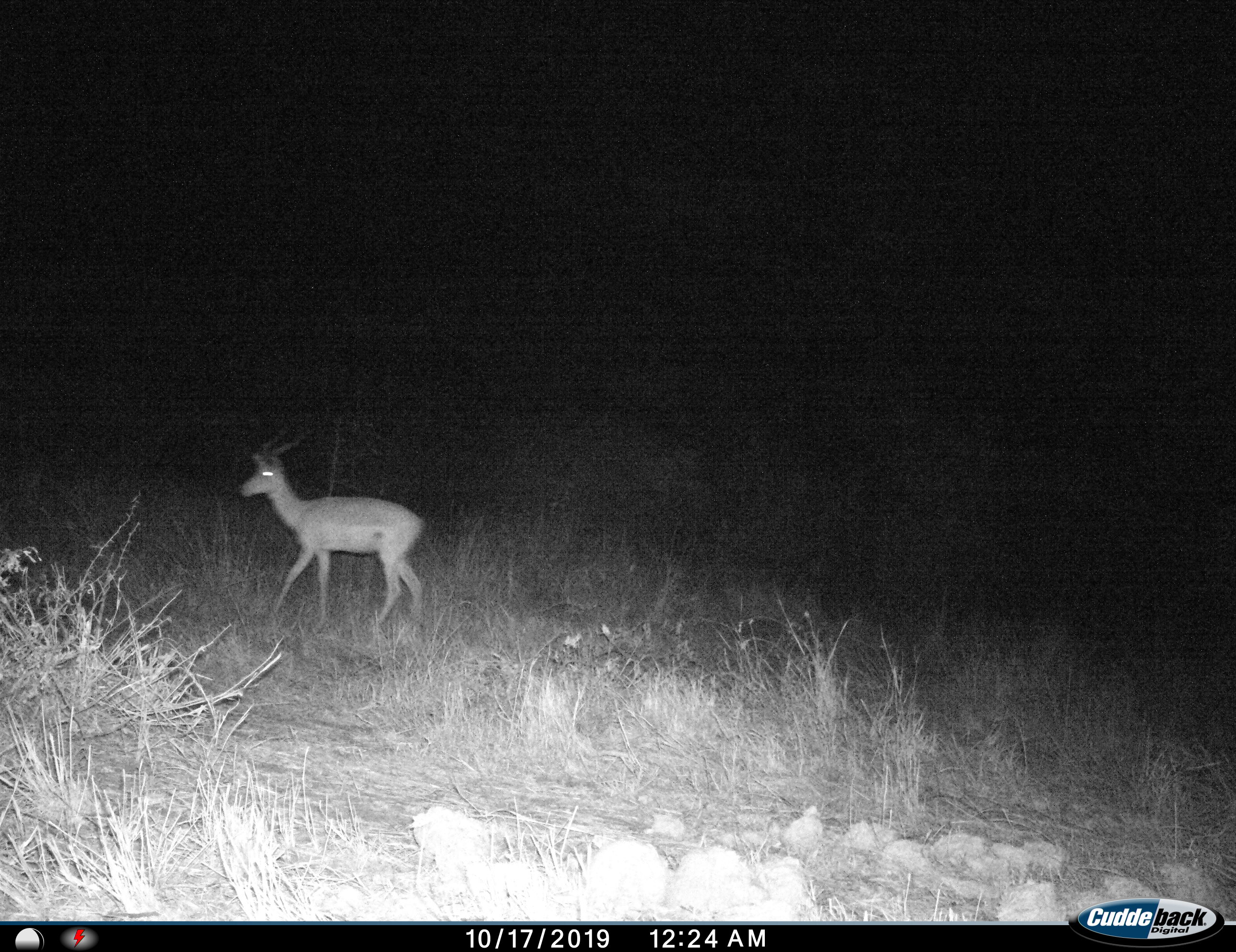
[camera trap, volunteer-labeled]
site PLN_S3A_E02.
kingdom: Animalia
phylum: Chordata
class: Mammalia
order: Artiodactyla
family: Bovidae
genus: Aepyceros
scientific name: Aepyceros melampus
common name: impala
Impala (Aepyceros melampus), count 1. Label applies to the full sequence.